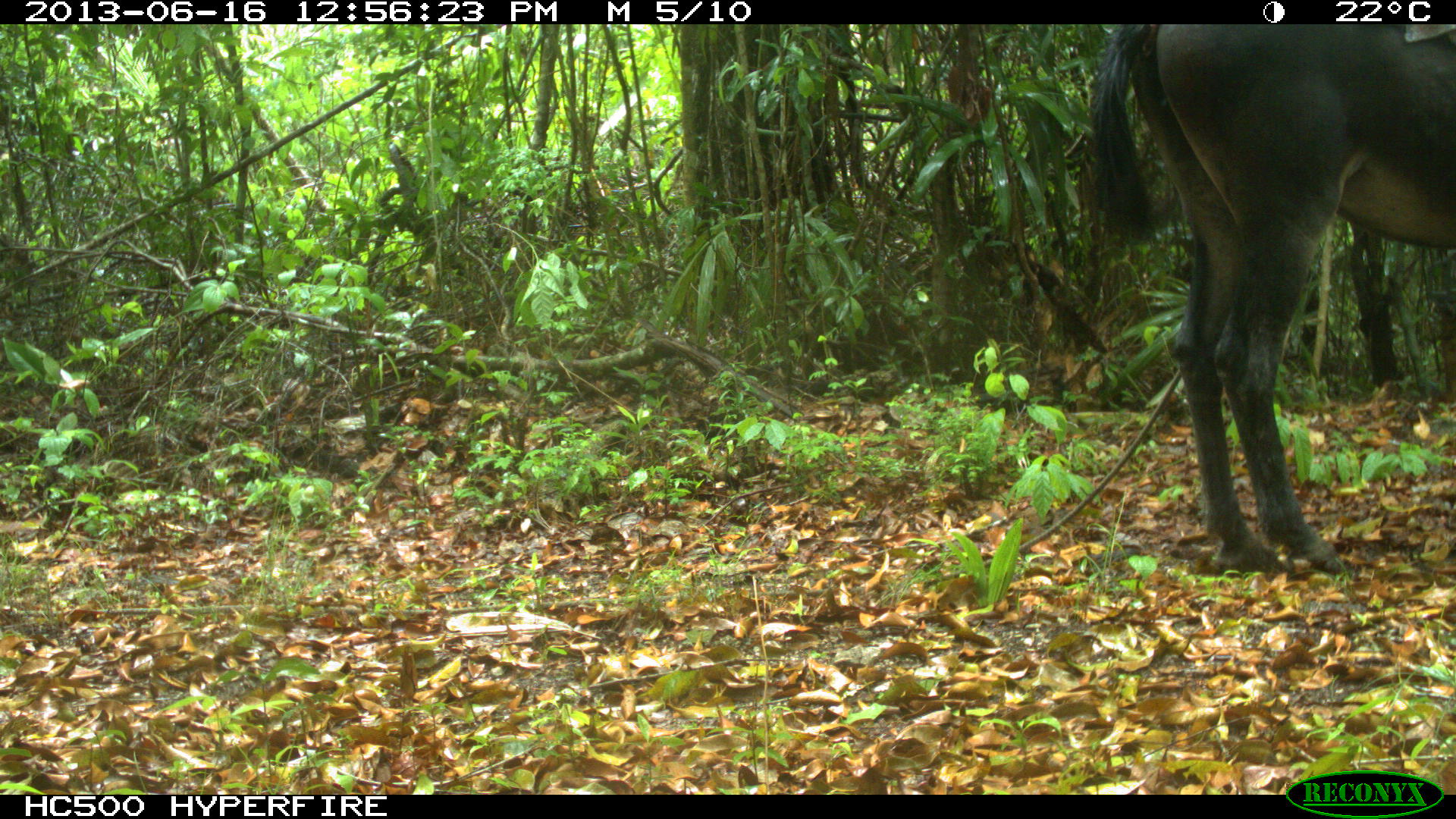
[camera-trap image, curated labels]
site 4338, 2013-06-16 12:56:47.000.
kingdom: Animalia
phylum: Chordata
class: Mammalia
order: Perissodactyla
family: Equidae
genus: Equus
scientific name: Equus ferus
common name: wild horse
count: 1